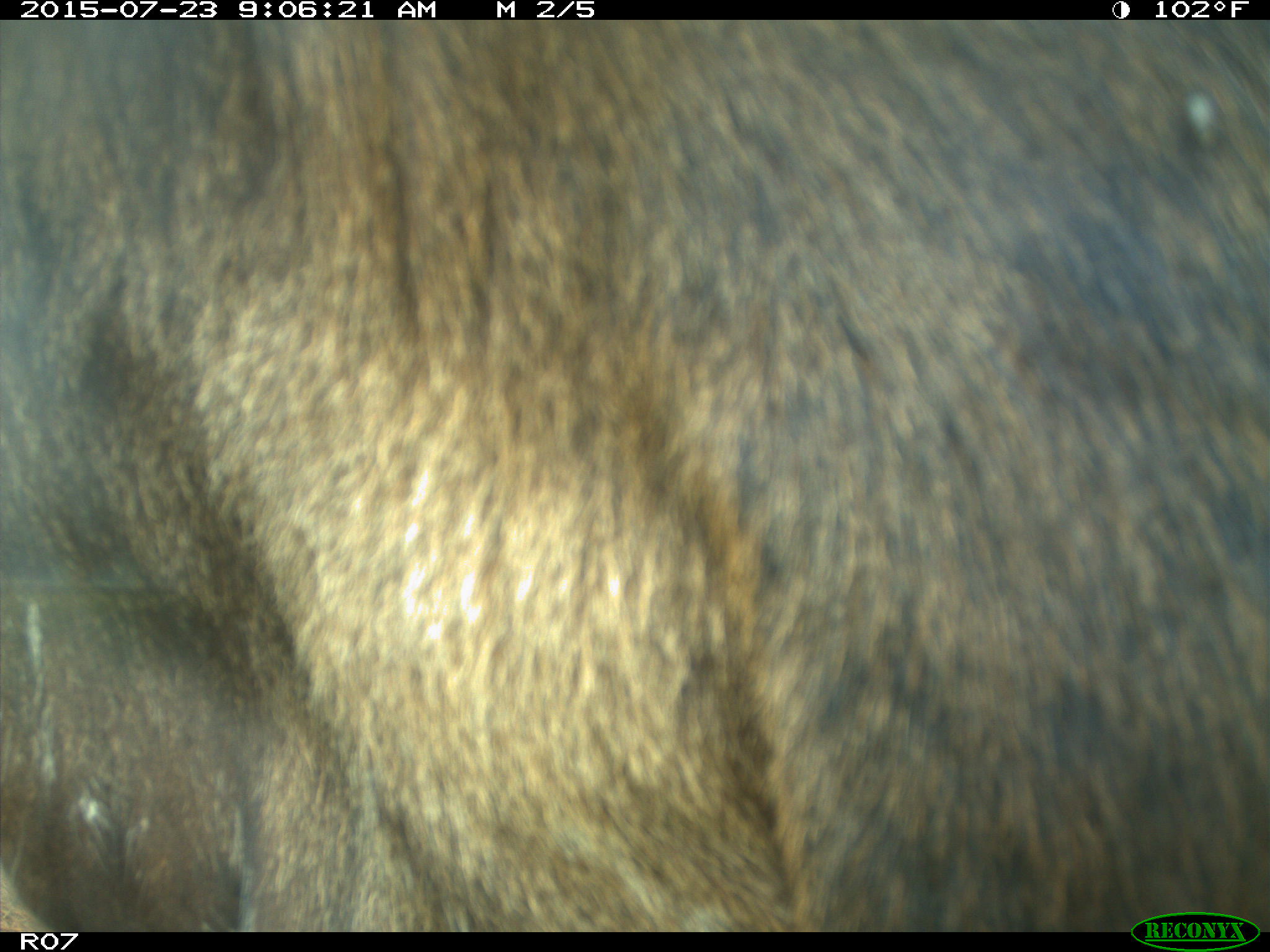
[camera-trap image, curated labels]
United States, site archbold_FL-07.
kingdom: Animalia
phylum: Chordata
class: Mammalia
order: Artiodactyla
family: Bovidae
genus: Bos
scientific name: Bos taurus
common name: domestic cow